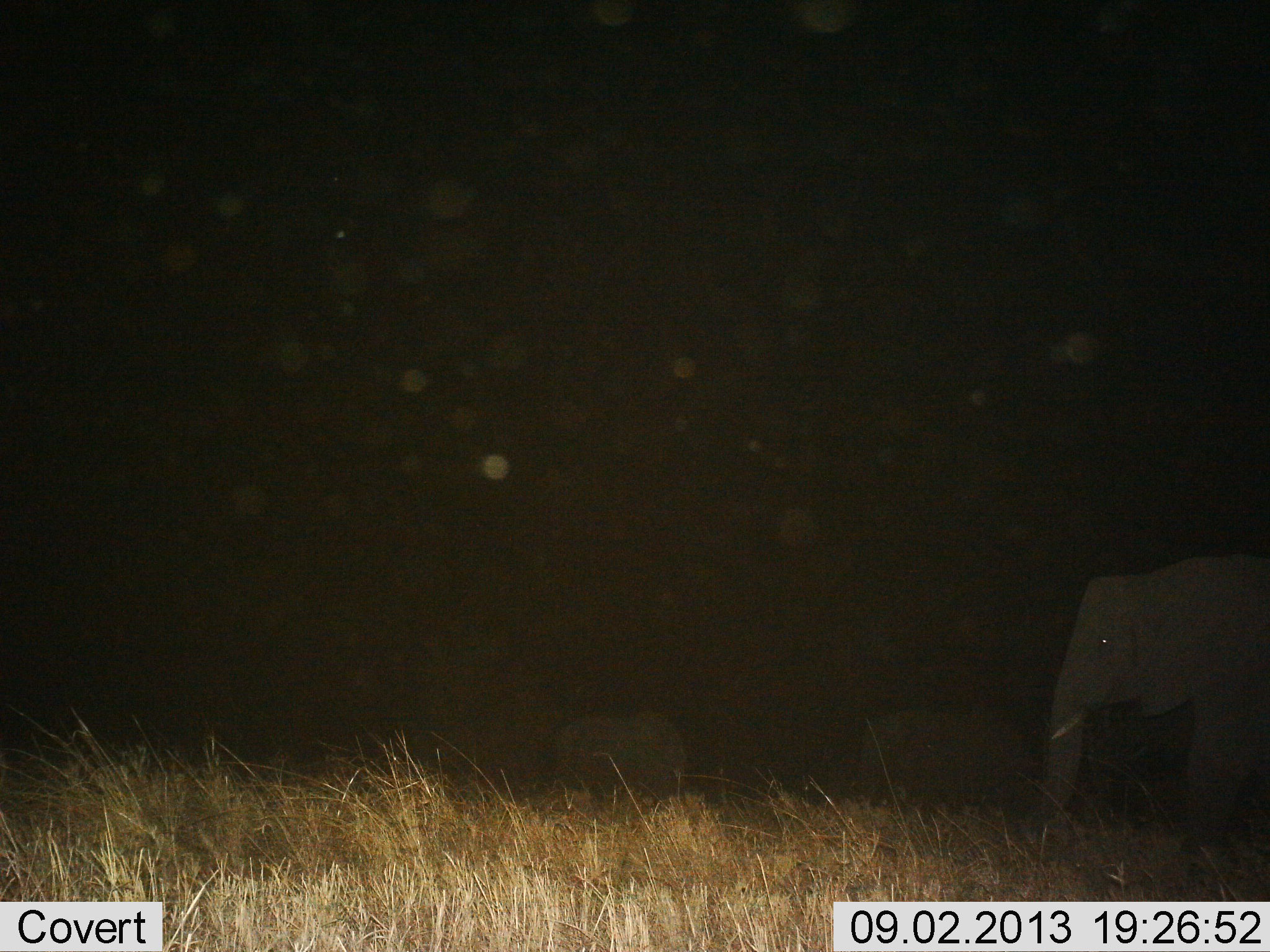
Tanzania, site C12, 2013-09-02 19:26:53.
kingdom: Animalia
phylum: Chordata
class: Mammalia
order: Proboscidea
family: Elephantidae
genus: Loxodonta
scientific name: Loxodonta africana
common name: african bush elephant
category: elephant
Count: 3.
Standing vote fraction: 65%.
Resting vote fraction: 6%.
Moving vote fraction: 47%.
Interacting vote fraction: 0%.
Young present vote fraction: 12%.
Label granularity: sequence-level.